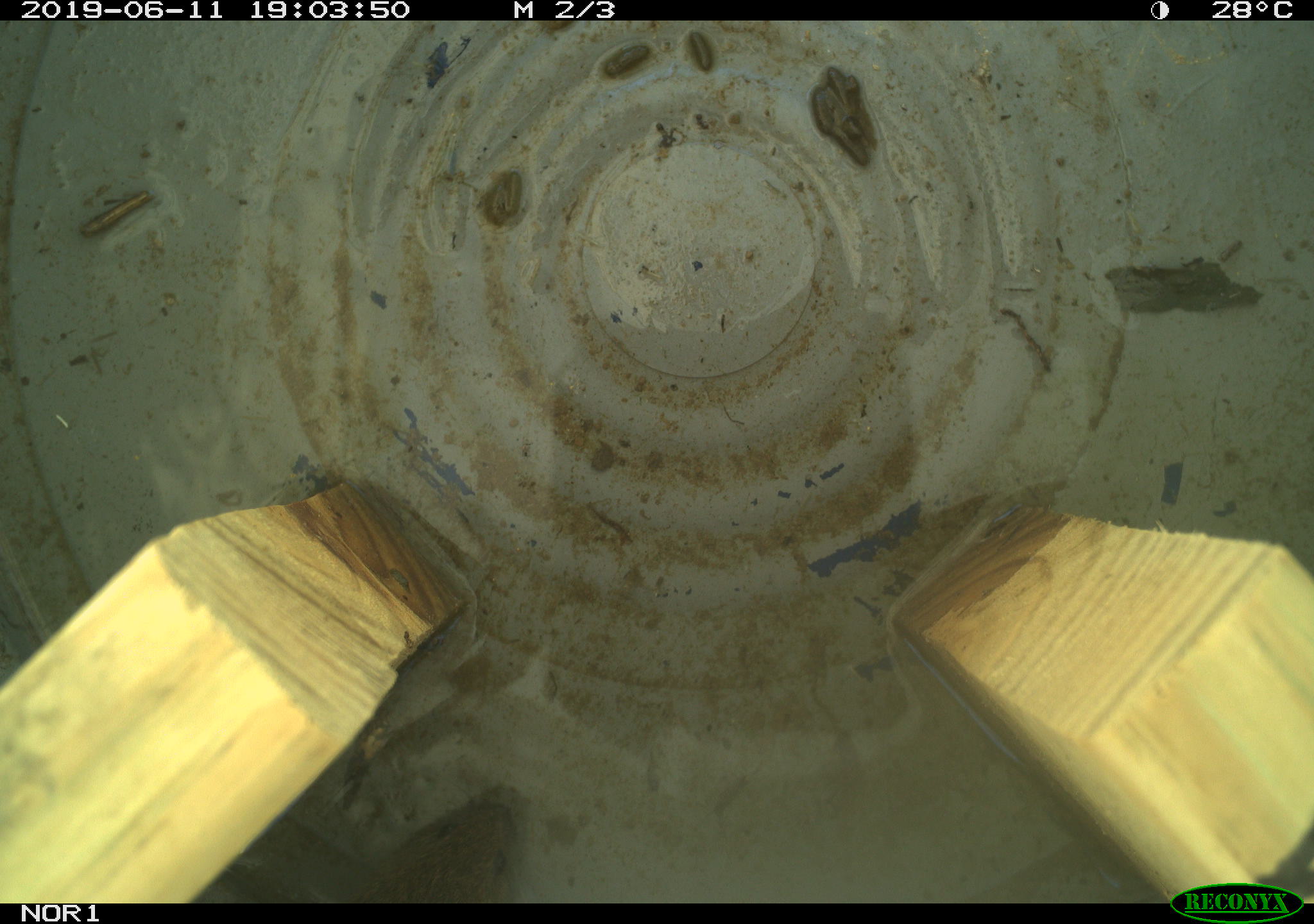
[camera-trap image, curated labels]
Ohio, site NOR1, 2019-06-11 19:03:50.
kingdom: Animalia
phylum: Chordata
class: Mammalia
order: Rodentia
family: Cricetidae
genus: Microtus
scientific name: Microtus pennsylvanicus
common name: meadow vole